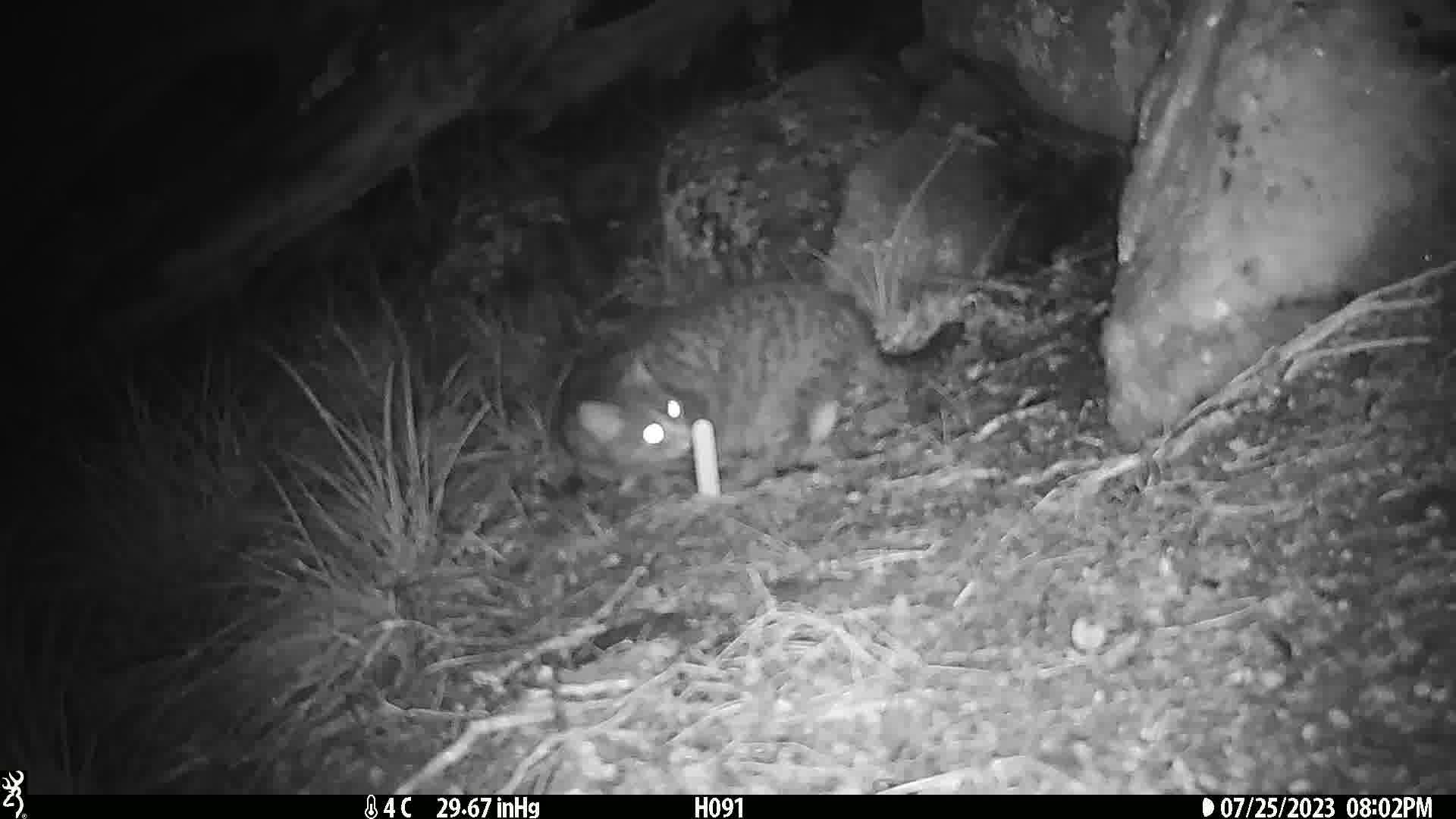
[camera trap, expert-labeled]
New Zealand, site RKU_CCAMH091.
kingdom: Animalia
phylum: Chordata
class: Mammalia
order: Carnivora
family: Felidae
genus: Felis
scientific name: Felis catus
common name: domestic cat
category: cat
Cat (domestic cat) (Felis catus).